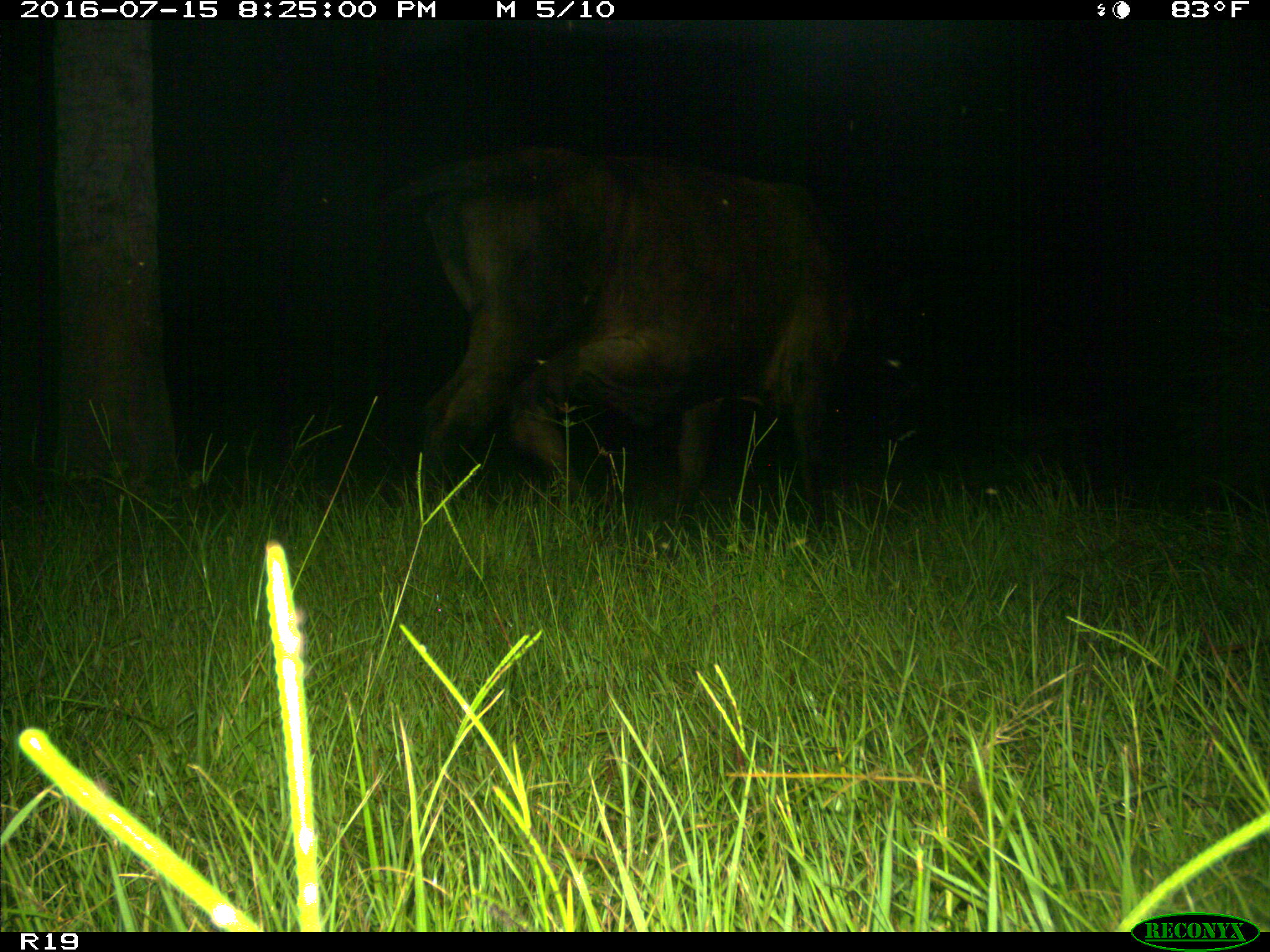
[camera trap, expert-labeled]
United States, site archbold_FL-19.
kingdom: Animalia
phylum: Chordata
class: Mammalia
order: Artiodactyla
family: Bovidae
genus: Bos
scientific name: Bos taurus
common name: domestic cow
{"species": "Bos taurus (domestic cow)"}